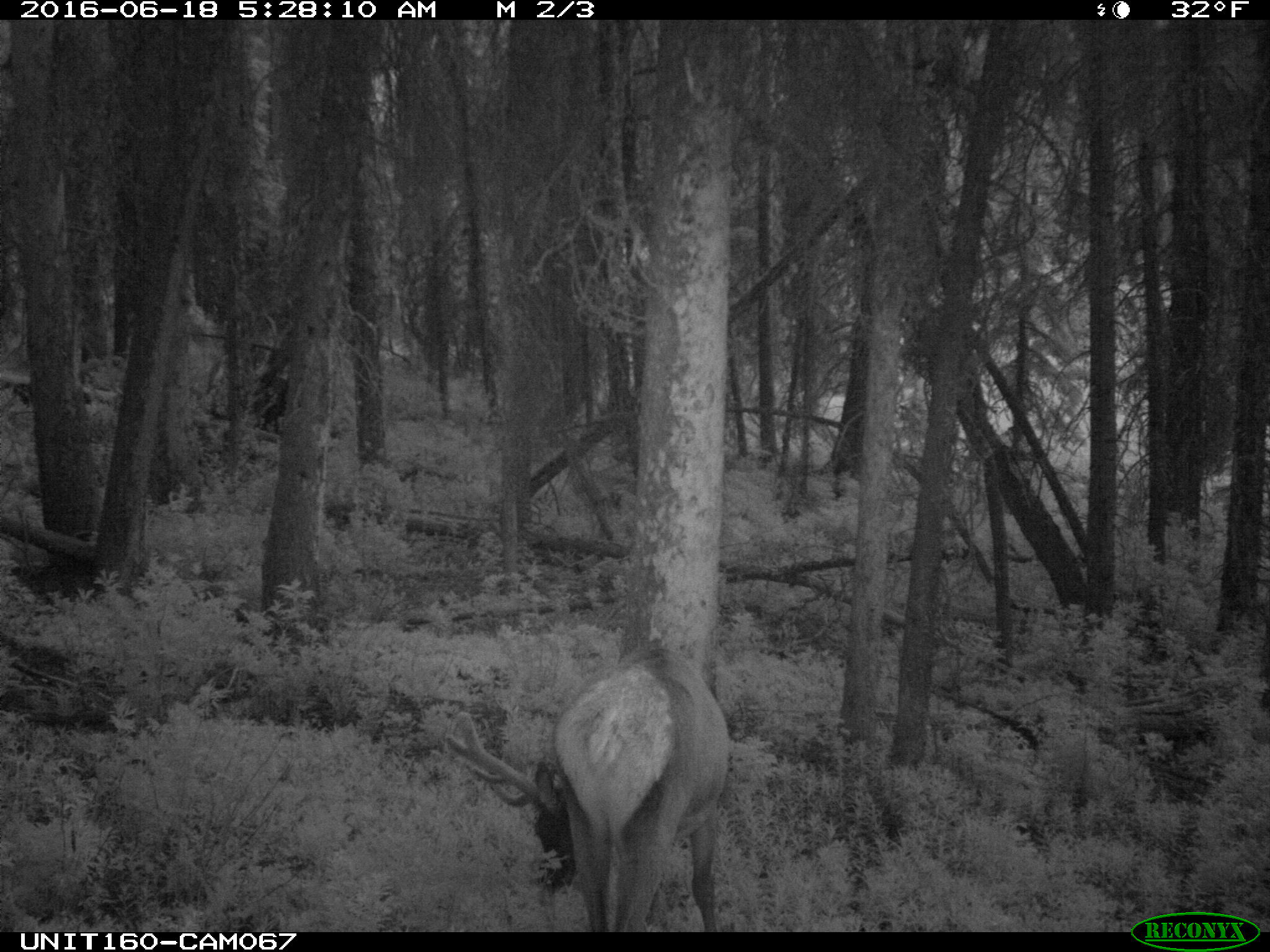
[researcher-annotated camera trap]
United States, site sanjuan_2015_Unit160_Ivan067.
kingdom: Animalia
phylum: Chordata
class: Mammalia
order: Artiodactyla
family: Cervidae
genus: Cervus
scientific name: Cervus elaphus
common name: red deer